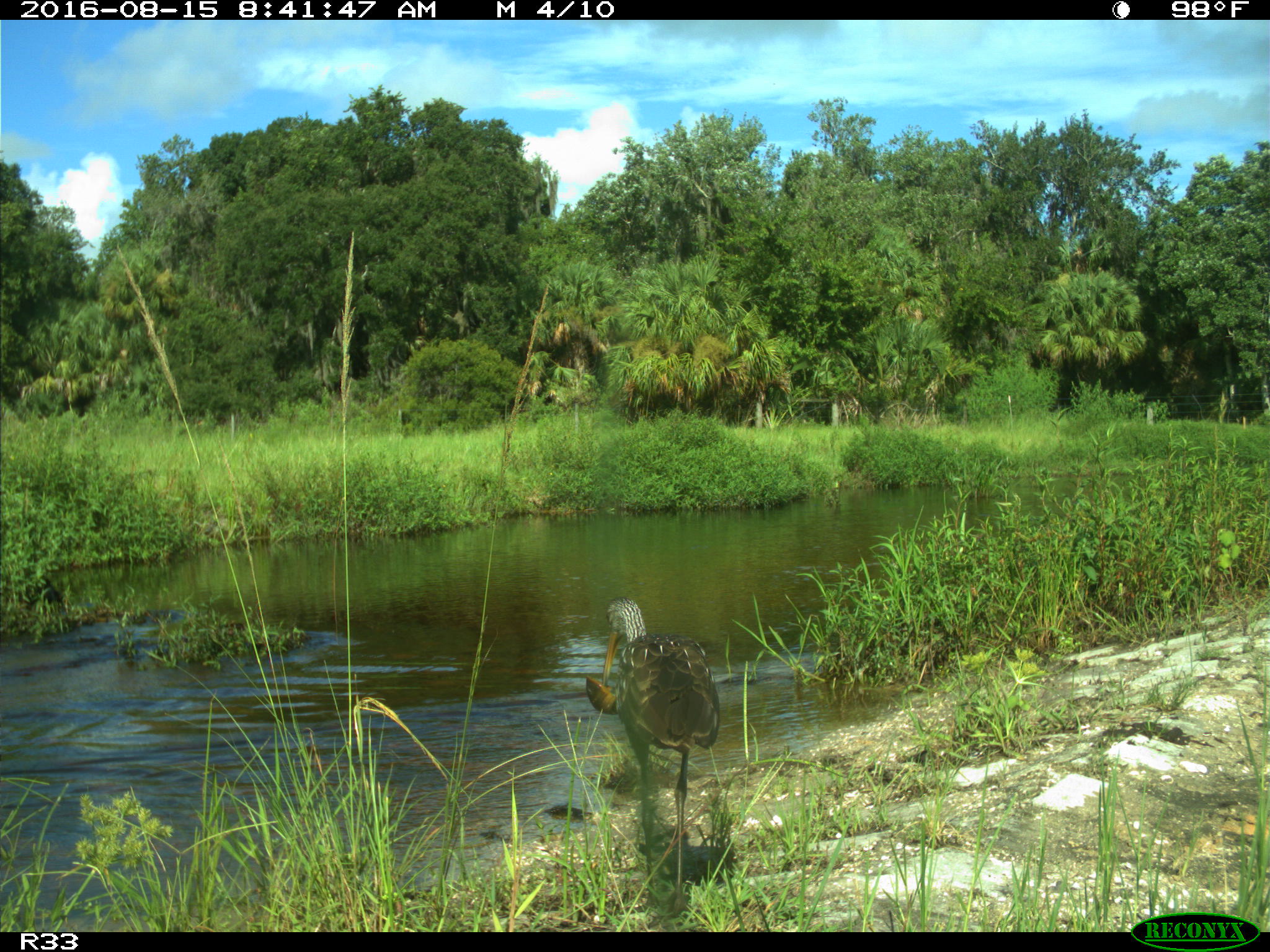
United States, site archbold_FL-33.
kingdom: Animalia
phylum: Chordata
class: Aves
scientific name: Aves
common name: birds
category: unidentified bird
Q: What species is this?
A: Unidentified bird (birds) (Aves).